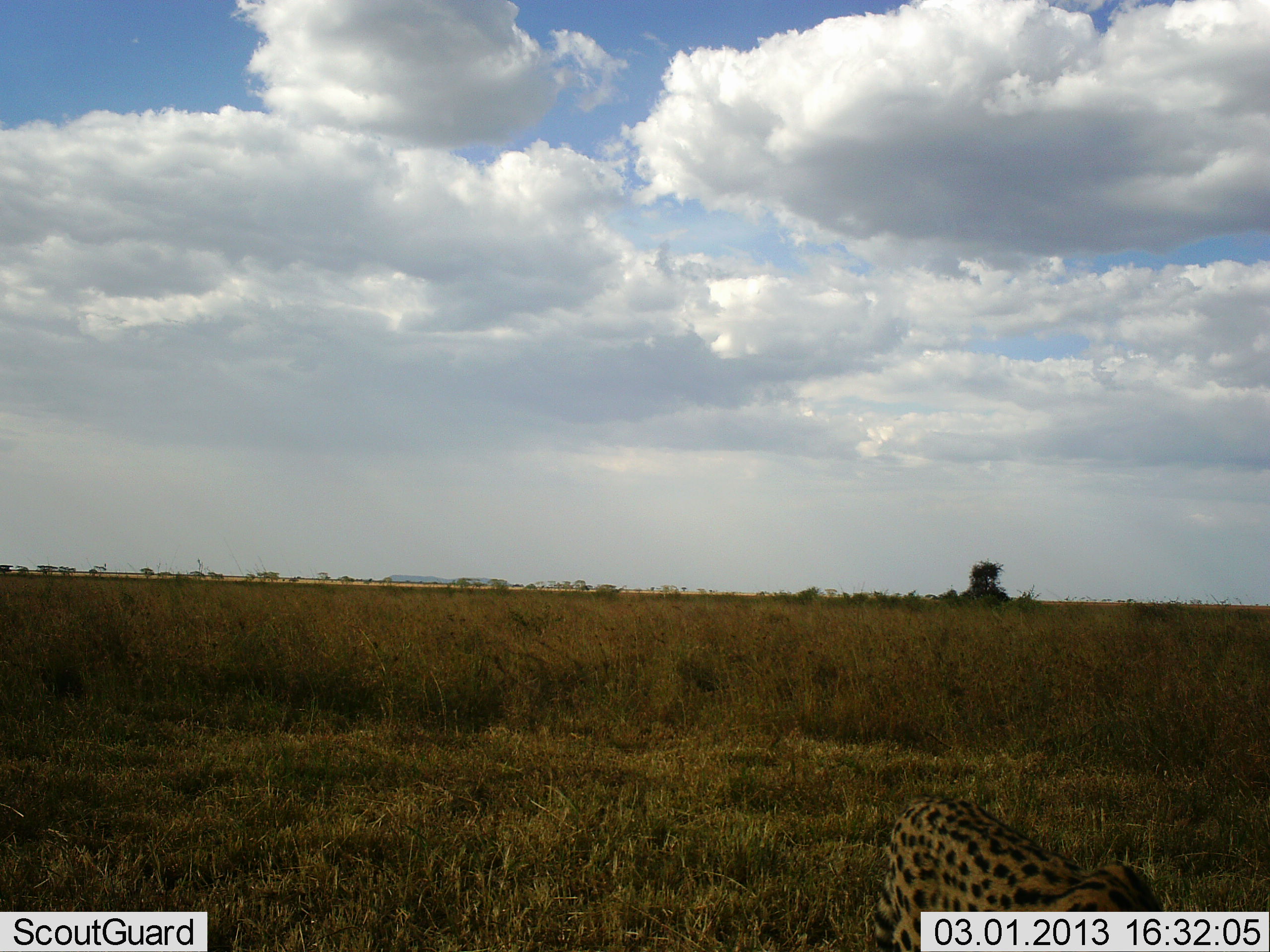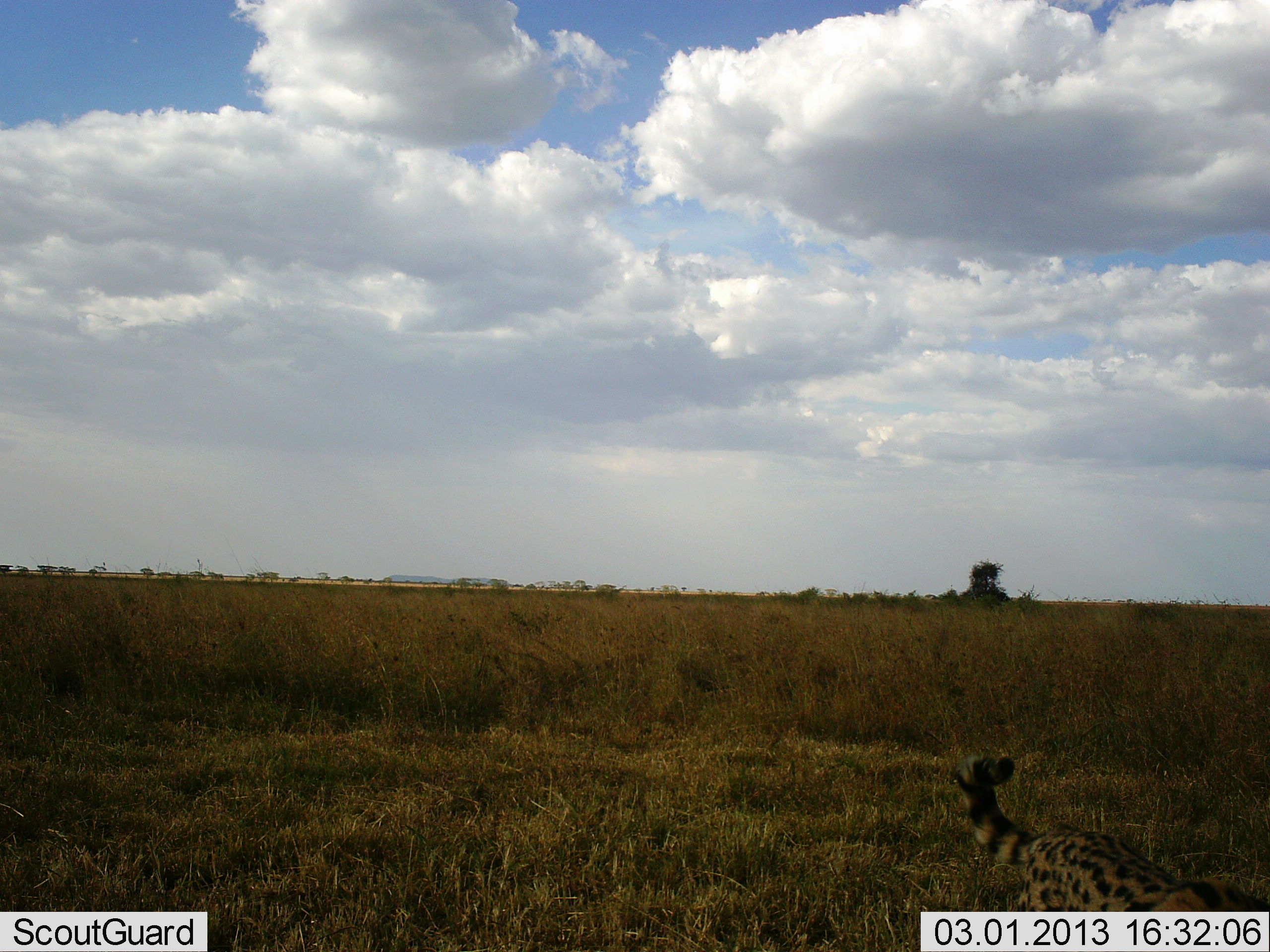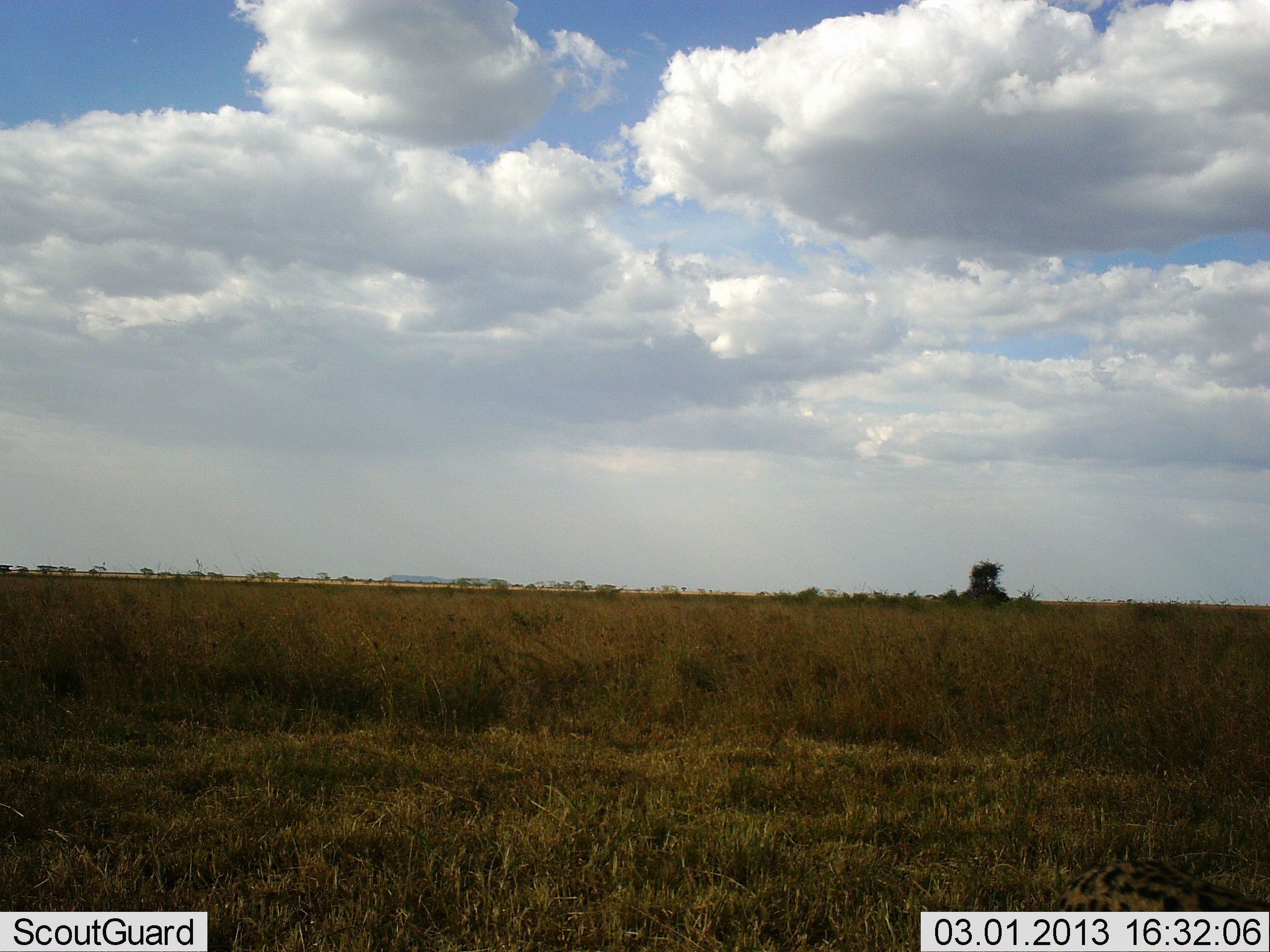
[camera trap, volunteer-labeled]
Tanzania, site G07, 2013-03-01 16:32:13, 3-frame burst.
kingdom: Animalia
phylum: Chordata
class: Mammalia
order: Carnivora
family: Felidae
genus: Leptailurus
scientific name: Leptailurus serval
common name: serval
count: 1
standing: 11%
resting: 0%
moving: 94%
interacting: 0%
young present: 0%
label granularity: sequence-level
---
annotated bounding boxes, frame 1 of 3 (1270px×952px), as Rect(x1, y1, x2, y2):
animal: Rect(869, 794, 1165, 952)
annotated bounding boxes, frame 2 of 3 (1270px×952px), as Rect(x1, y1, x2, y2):
animal: Rect(952, 748, 1270, 912)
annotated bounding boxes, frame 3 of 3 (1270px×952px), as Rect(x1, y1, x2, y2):
animal: Rect(1054, 857, 1270, 911)